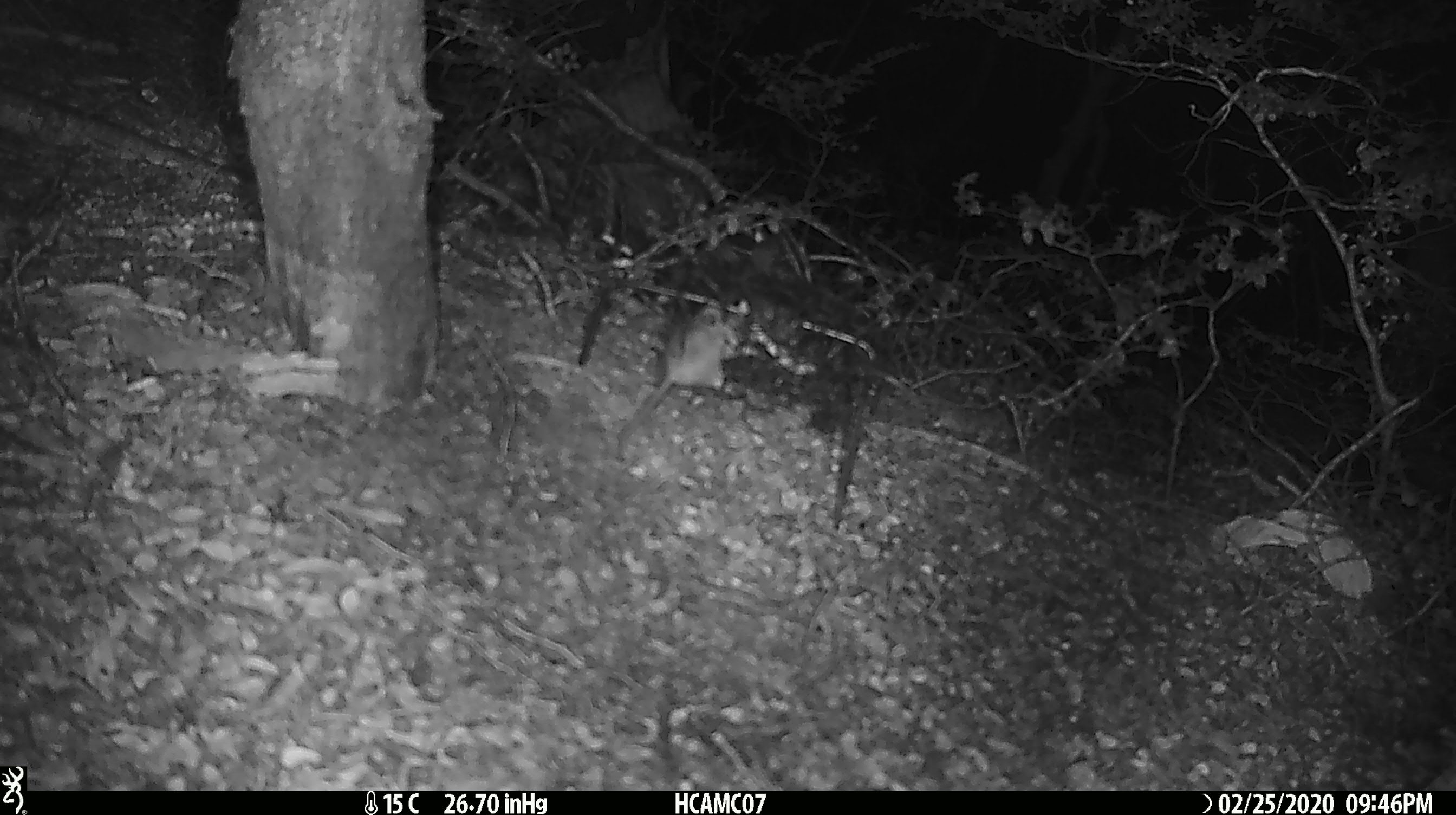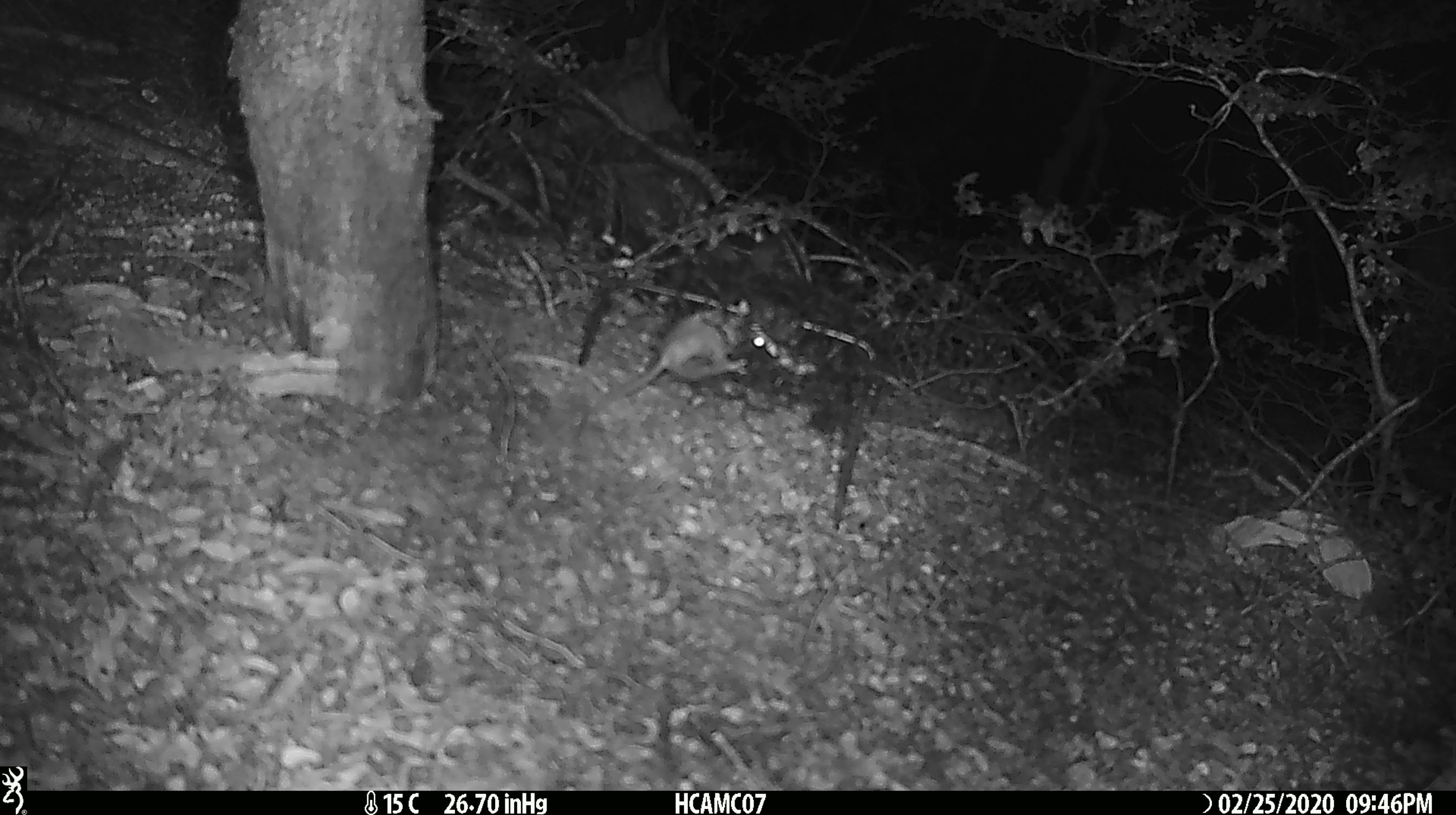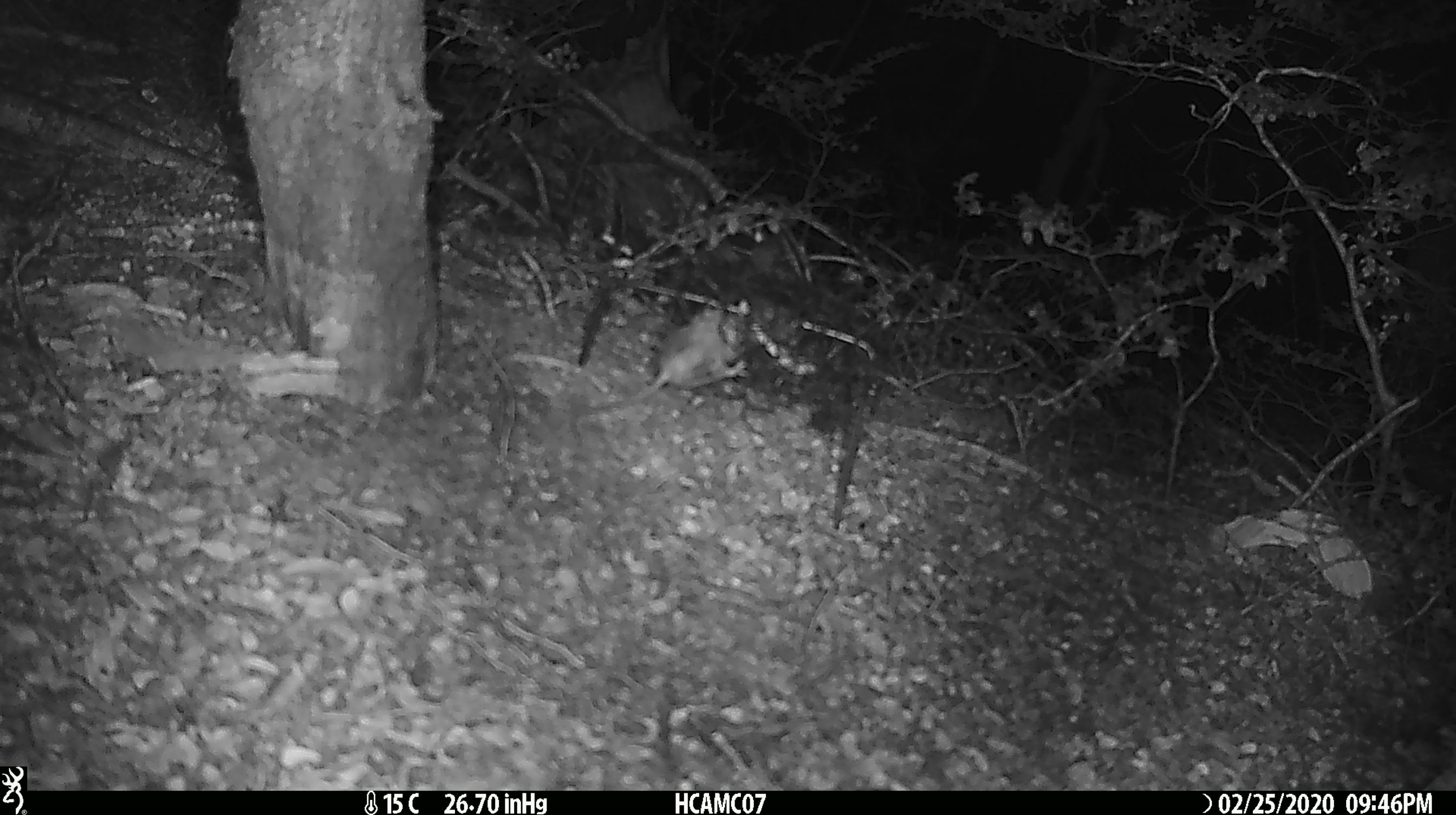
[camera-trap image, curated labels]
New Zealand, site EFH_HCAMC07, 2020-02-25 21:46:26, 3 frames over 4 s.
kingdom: Animalia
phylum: Chordata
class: Mammalia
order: Rodentia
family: Muridae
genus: Mus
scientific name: Mus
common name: mouse